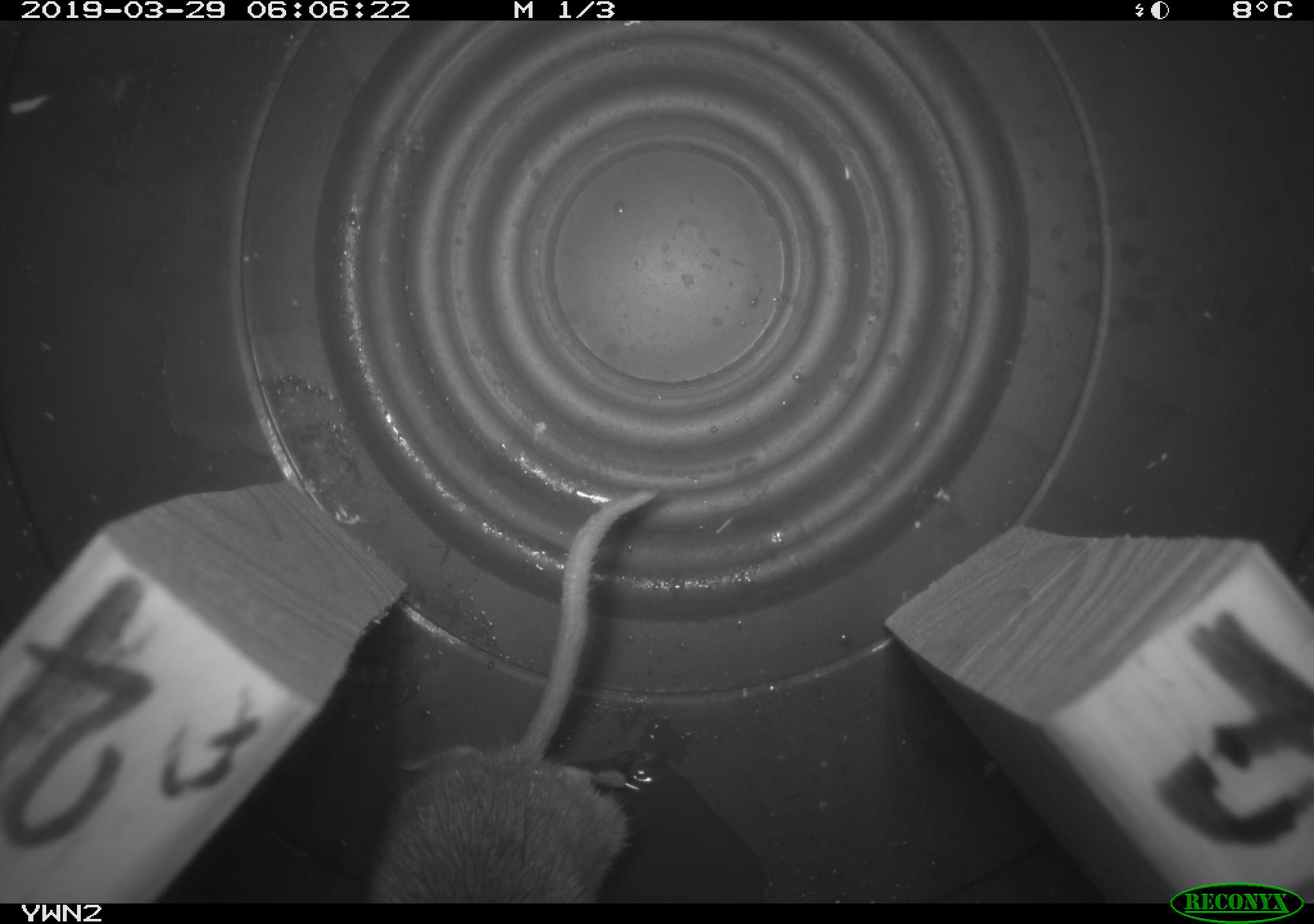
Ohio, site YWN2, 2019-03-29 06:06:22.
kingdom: Animalia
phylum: Chordata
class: Mammalia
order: Rodentia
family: Cricetidae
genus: Peromyscus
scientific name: Peromyscus leucopus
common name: white-footed mouse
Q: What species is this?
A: White-footed mouse (Peromyscus leucopus).